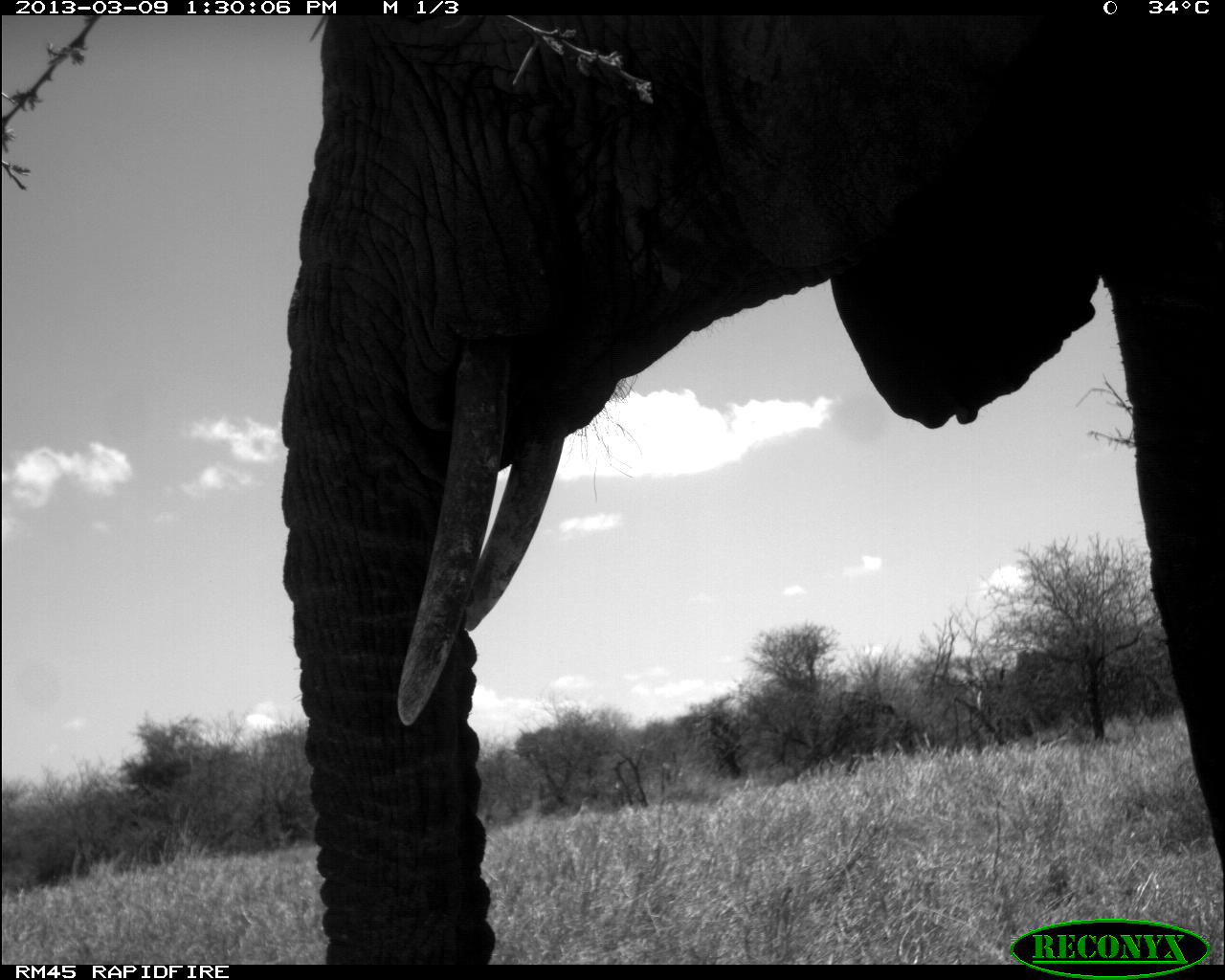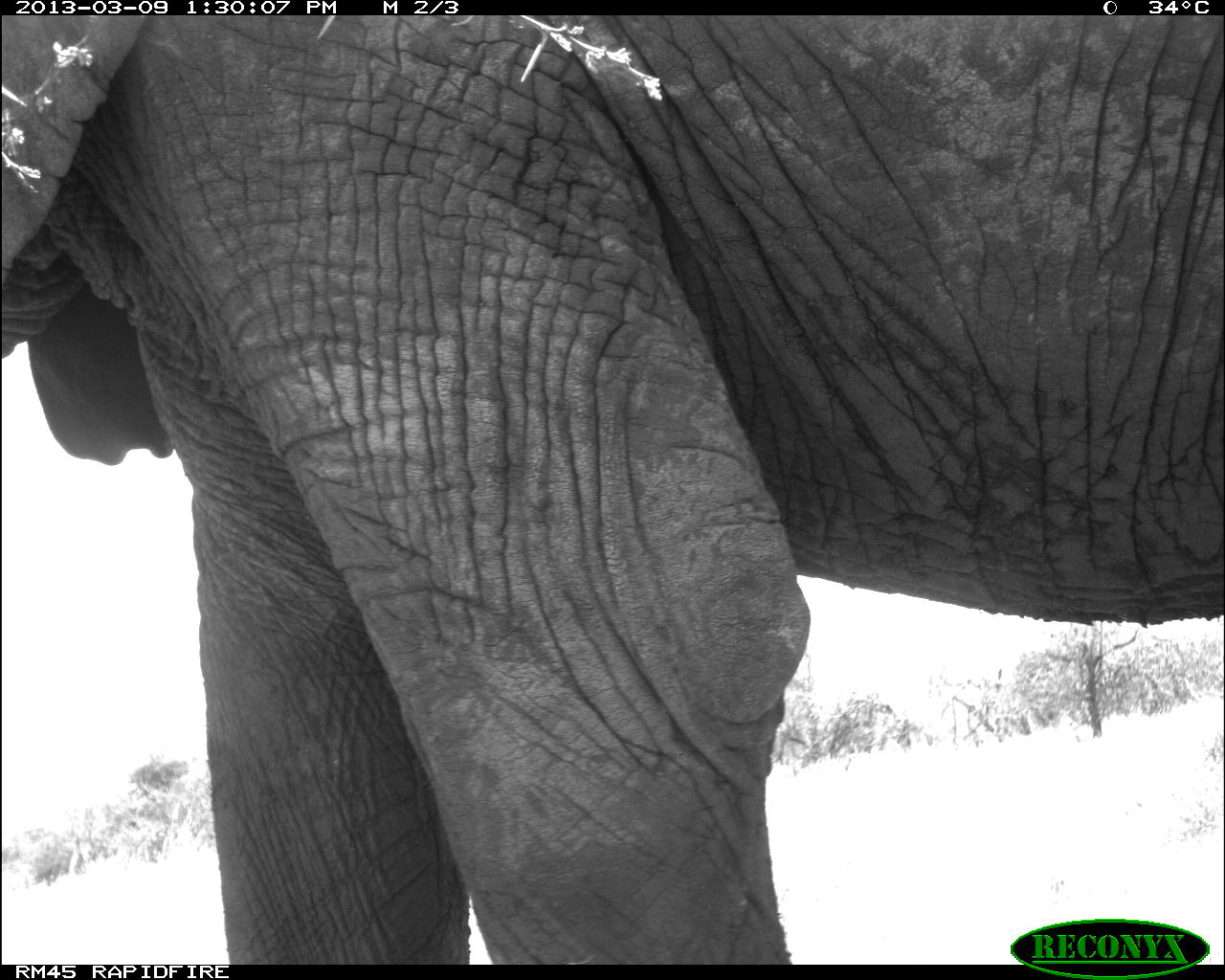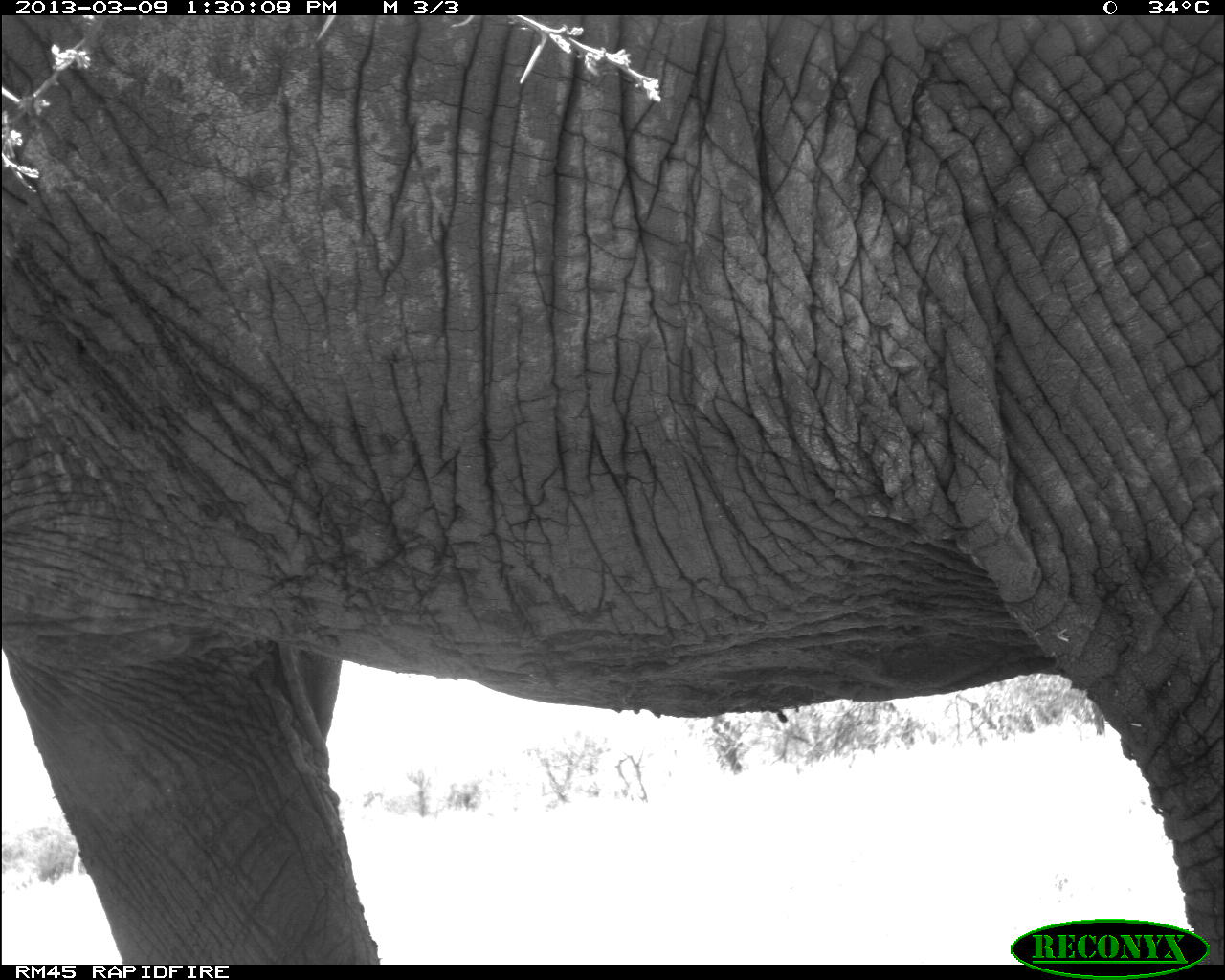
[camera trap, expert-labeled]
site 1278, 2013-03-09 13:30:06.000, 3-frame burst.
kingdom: Animalia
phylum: Chordata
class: Mammalia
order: Proboscidea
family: Elephantidae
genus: Loxodonta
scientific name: Loxodonta africana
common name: african bush elephant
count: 1